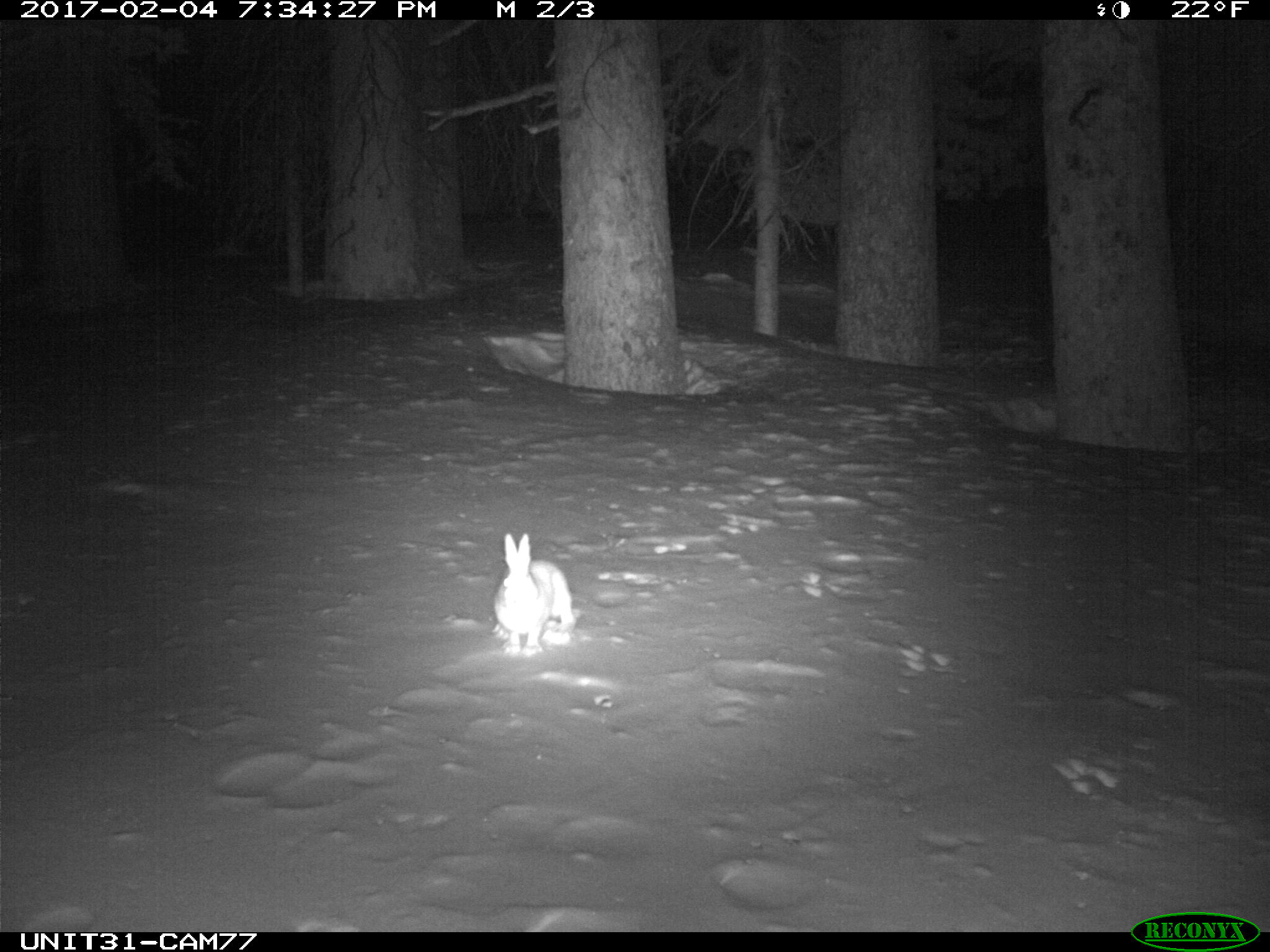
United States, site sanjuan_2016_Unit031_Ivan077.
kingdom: Animalia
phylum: Chordata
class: Mammalia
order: Lagomorpha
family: Leporidae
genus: Lepus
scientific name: Lepus americanus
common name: snowshoe hare